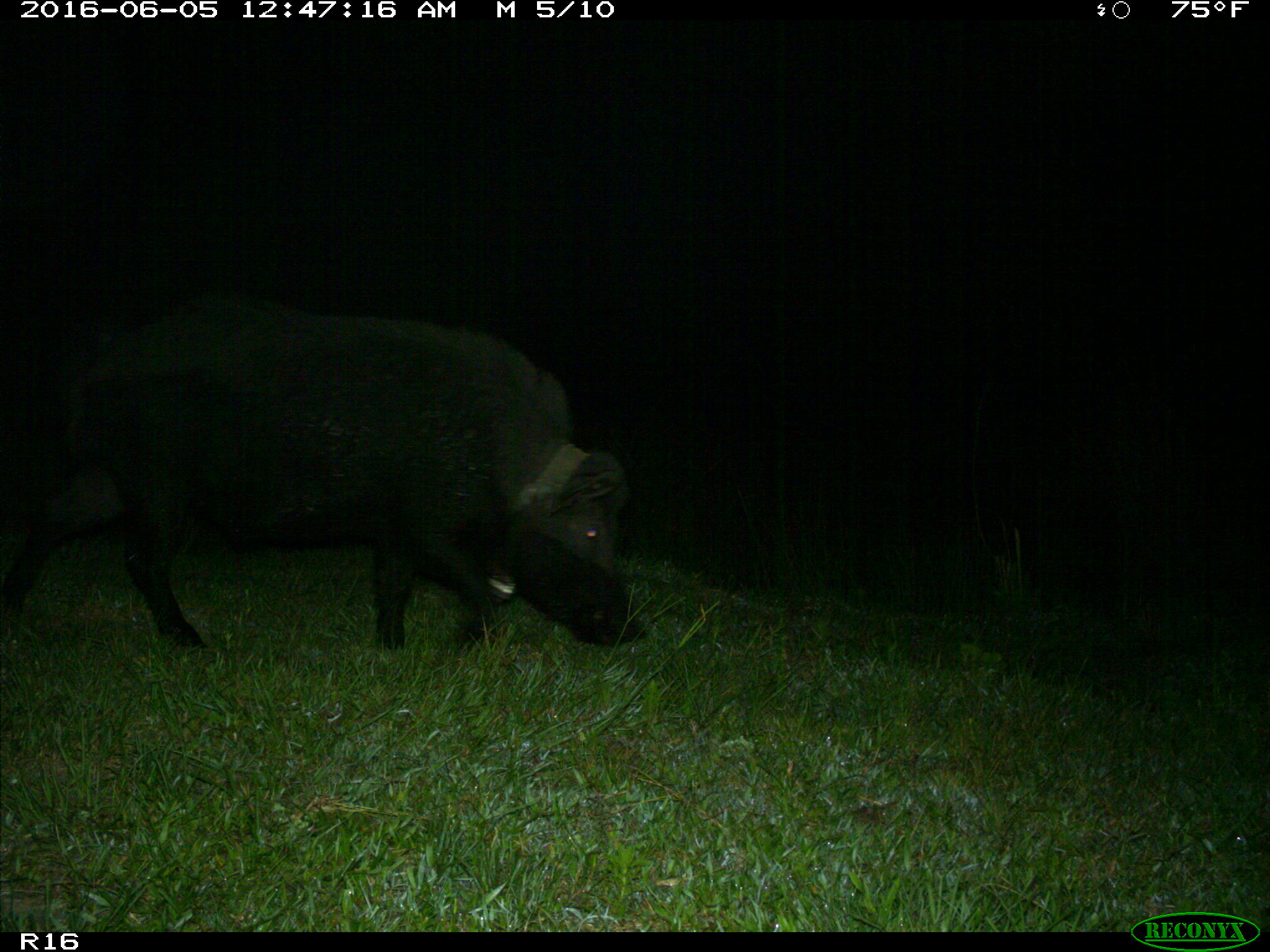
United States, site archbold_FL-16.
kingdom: Animalia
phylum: Chordata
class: Mammalia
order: Artiodactyla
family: Suidae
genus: Sus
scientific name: Sus scrofa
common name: wild boar